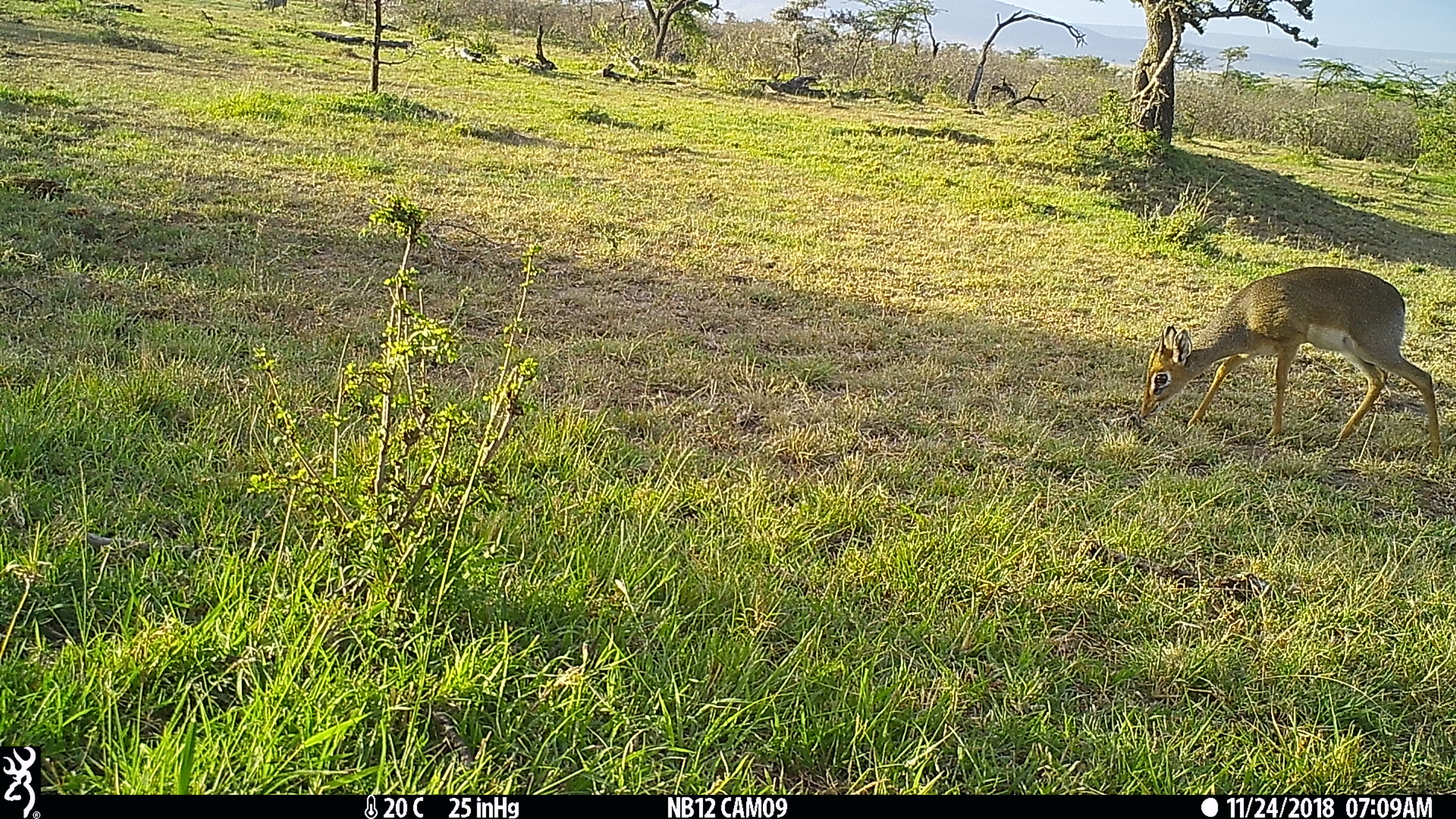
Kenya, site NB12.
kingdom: Animalia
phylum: Chordata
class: Mammalia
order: Artiodactyla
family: Bovidae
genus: Madoqua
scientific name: Madoqua kirkii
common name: kirk's dik-dik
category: dikdik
Dikdik (kirk's dik-dik) (Madoqua kirkii).